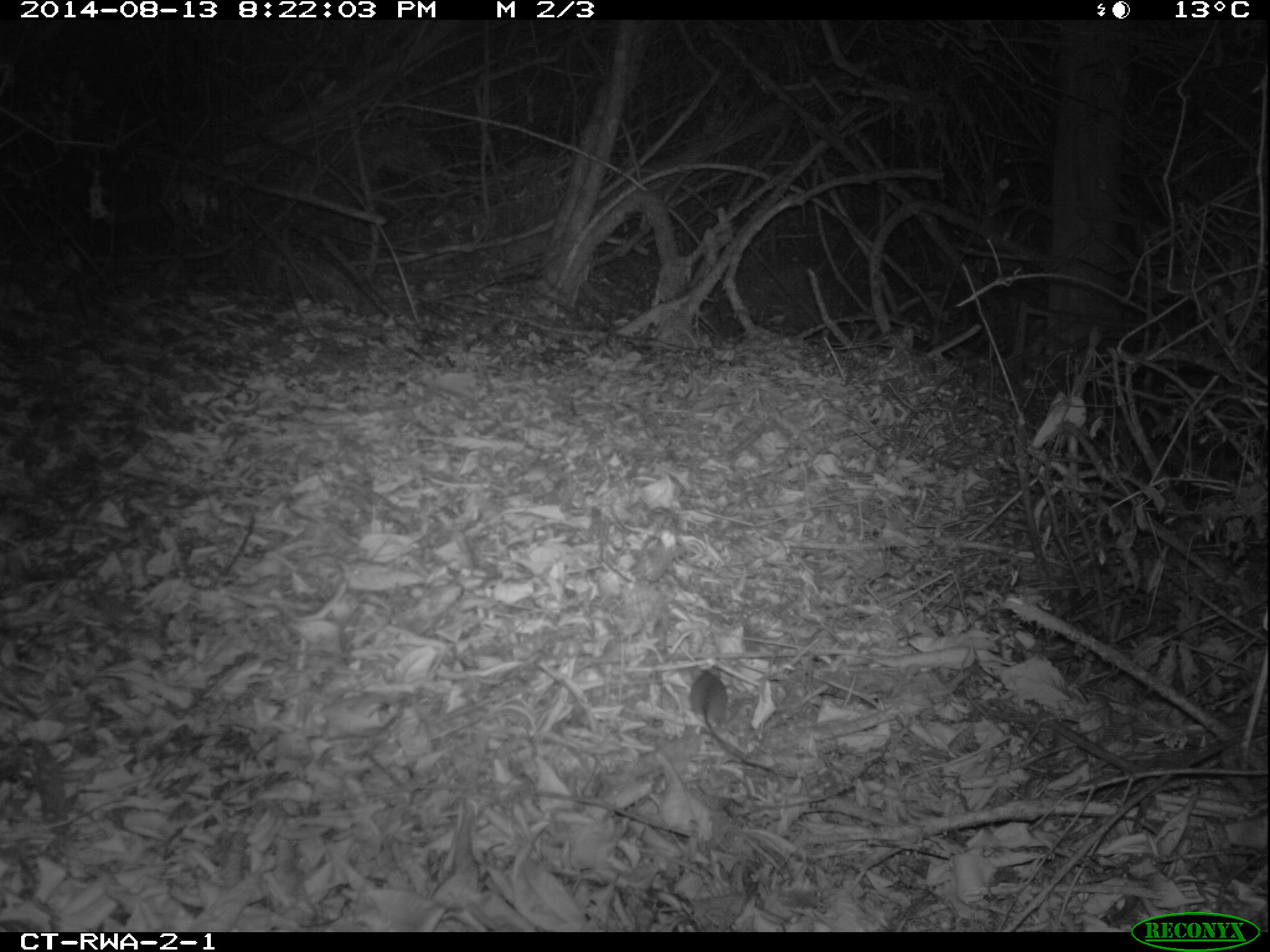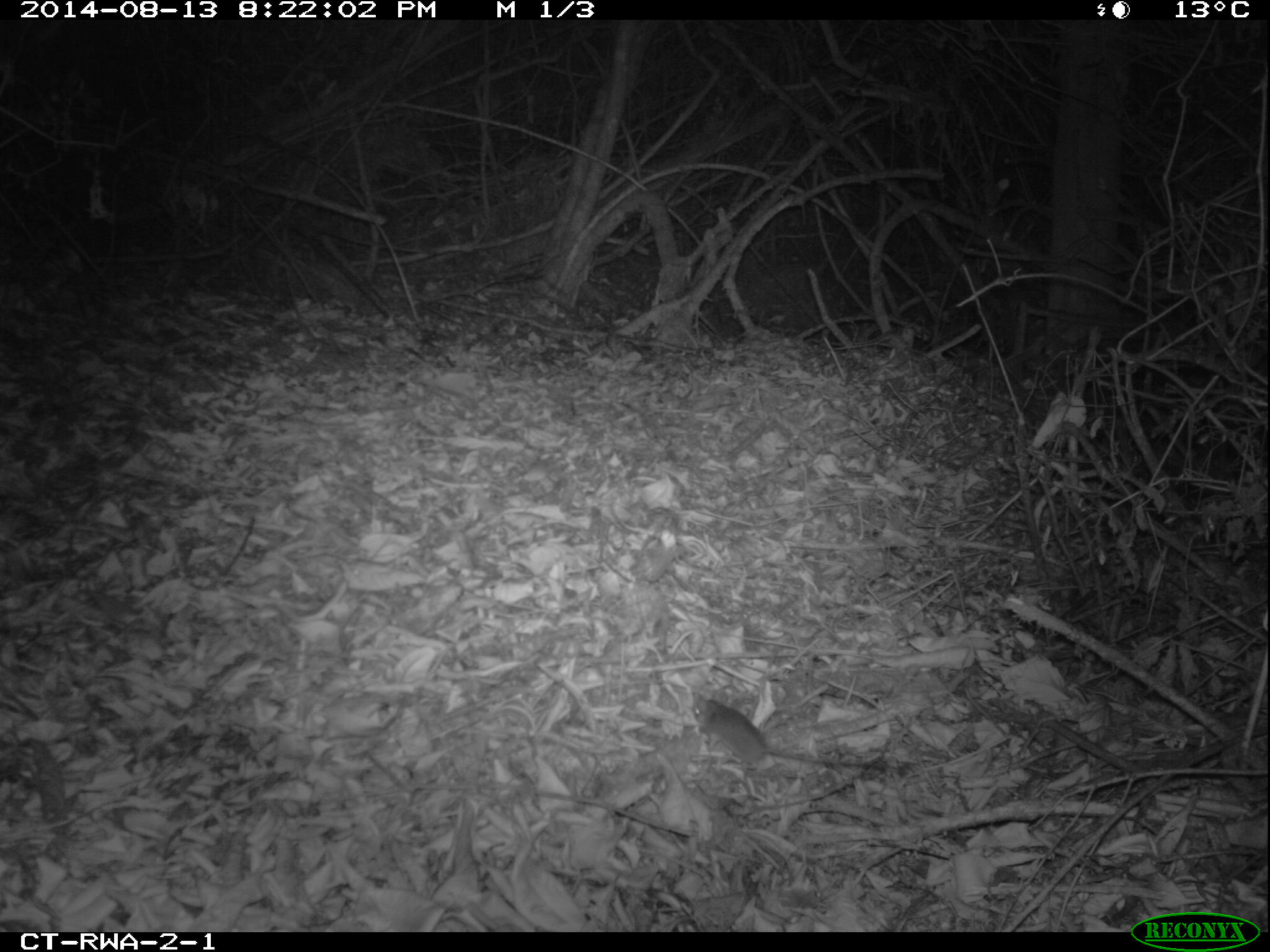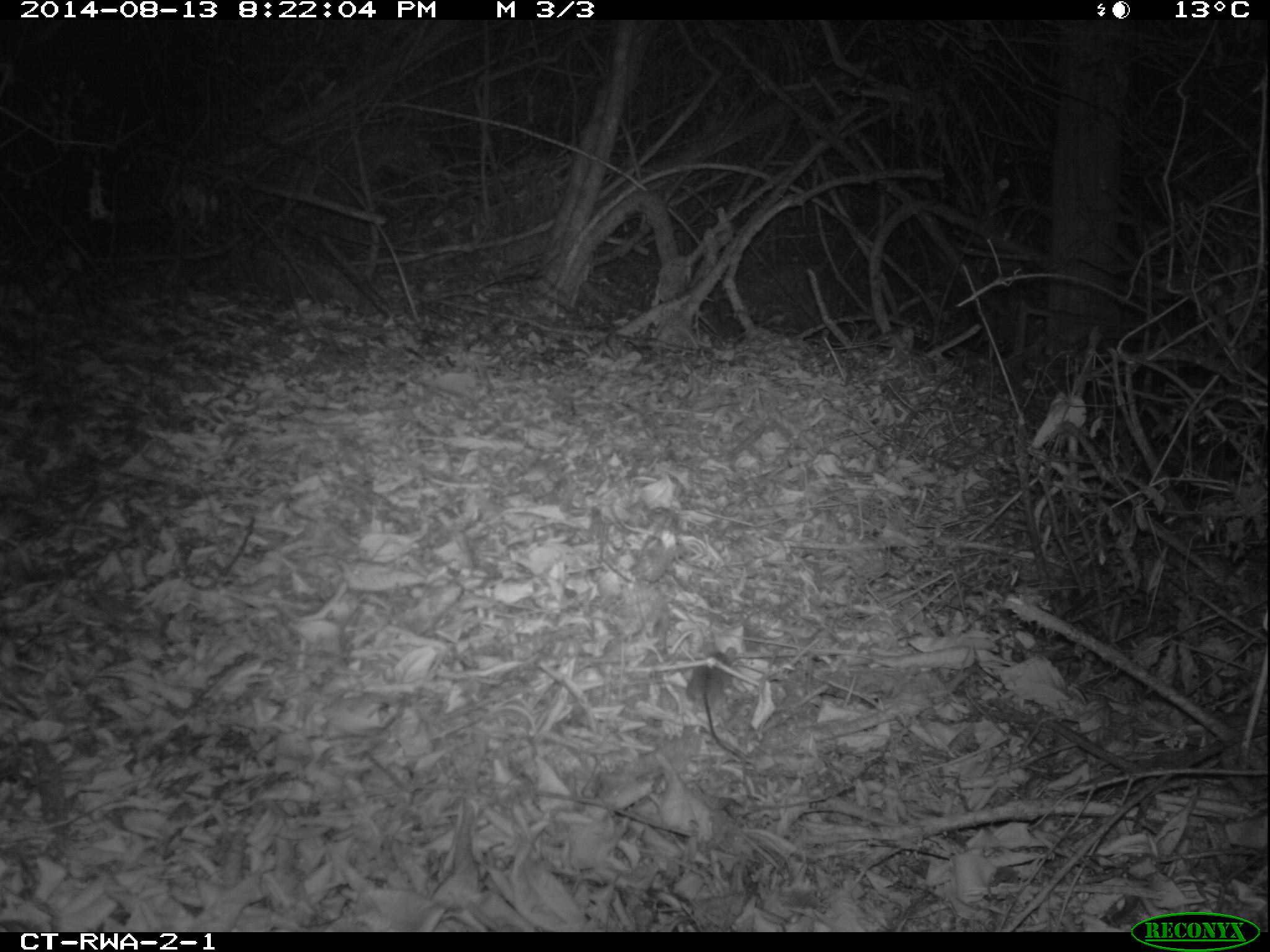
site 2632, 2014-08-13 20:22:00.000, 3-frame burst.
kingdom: Animalia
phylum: Chordata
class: Mammalia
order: Rodentia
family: Muridae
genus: Oenomys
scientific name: Oenomys hypoxanthus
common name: common rufous-nosed rat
Oenomys hypoxanthus (common rufous-nosed rat), count 1.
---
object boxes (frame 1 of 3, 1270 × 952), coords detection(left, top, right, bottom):
oenomys hypoxanthus: detection(686, 668, 768, 770)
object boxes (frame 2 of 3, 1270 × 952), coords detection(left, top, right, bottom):
oenomys hypoxanthus: detection(691, 687, 878, 773)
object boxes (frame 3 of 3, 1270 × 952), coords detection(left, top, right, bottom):
oenomys hypoxanthus: detection(681, 644, 746, 763)